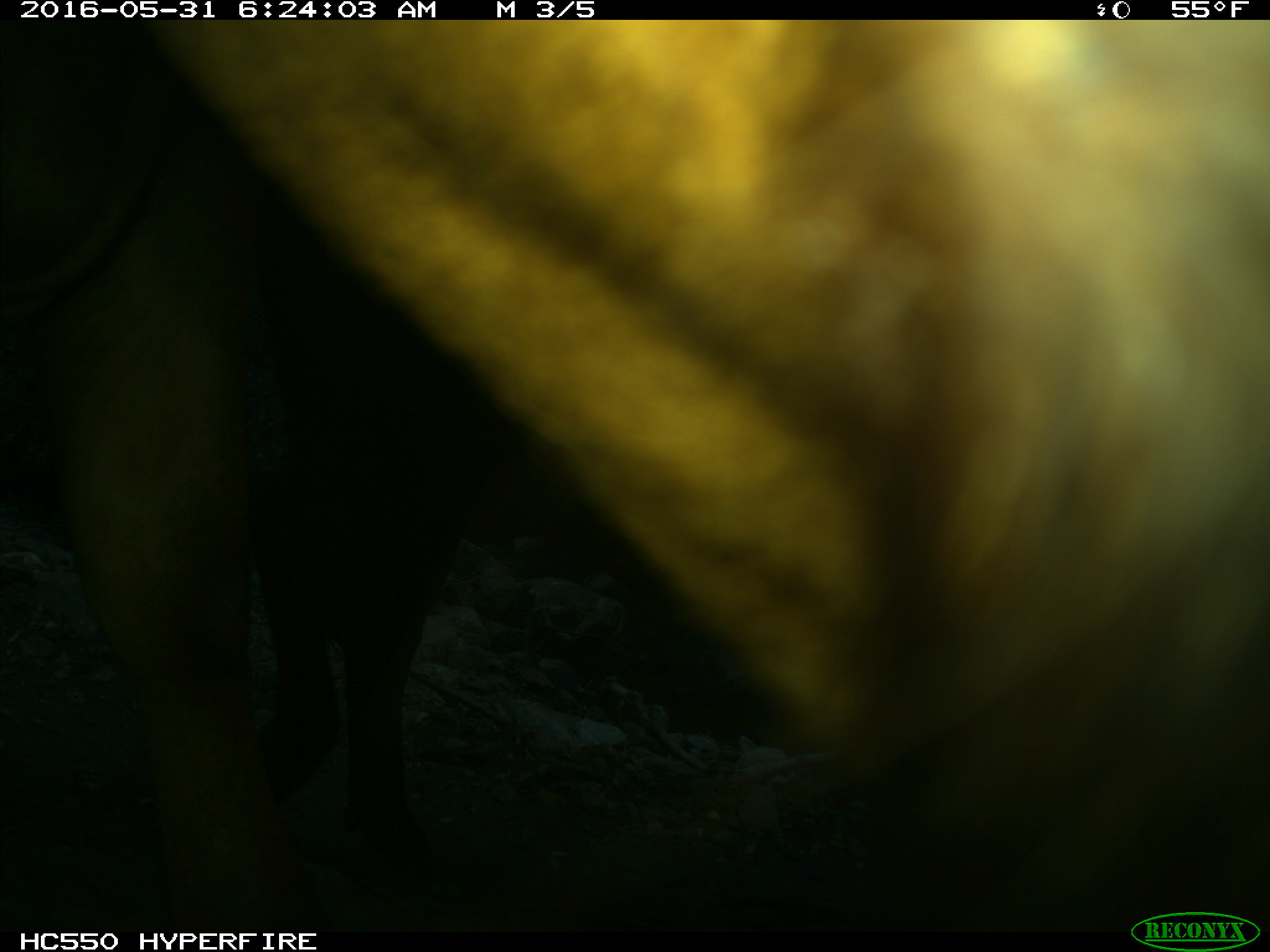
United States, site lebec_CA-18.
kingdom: Animalia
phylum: Chordata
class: Mammalia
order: Artiodactyla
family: Bovidae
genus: Bos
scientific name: Bos taurus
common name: domestic cow